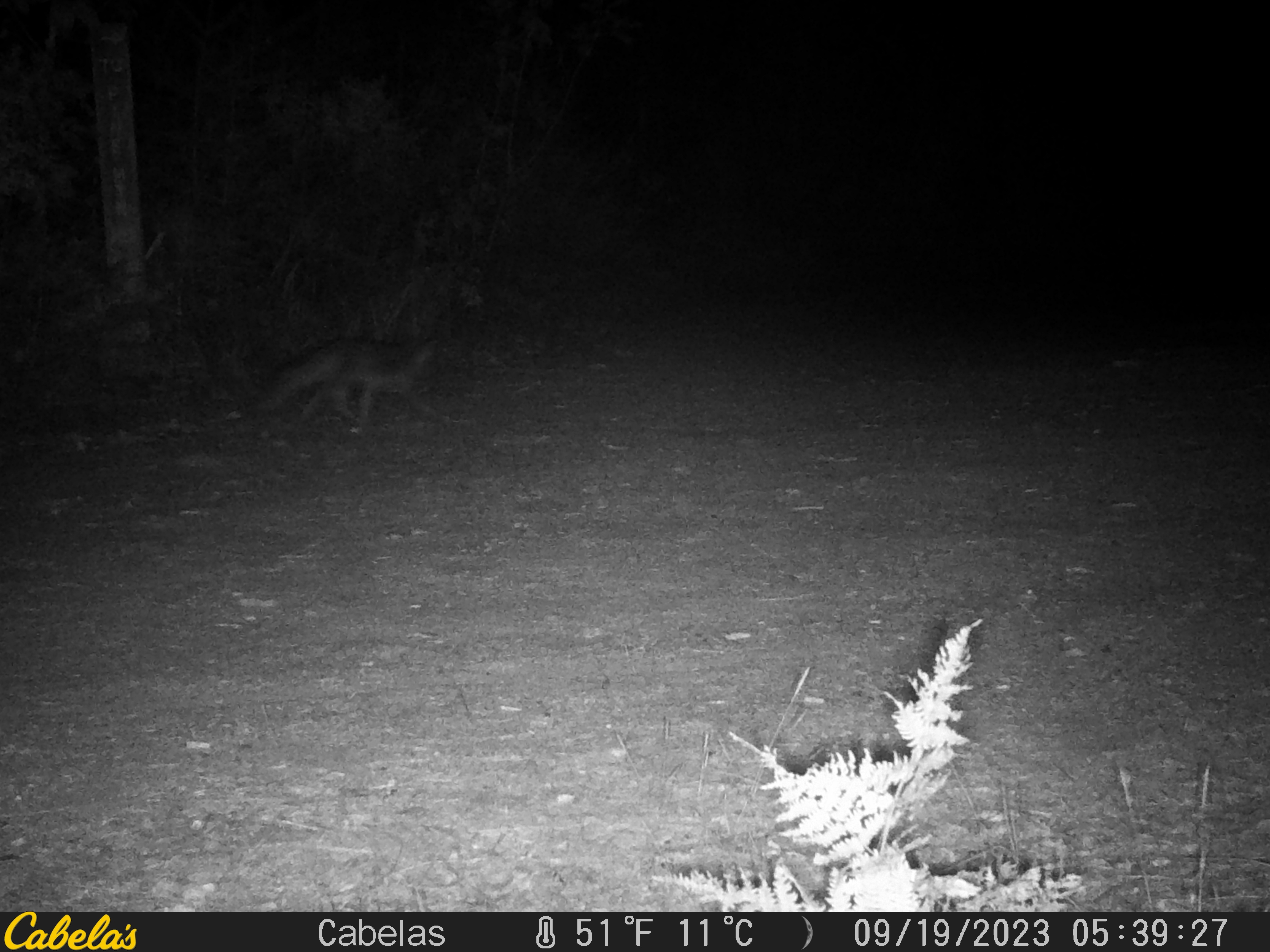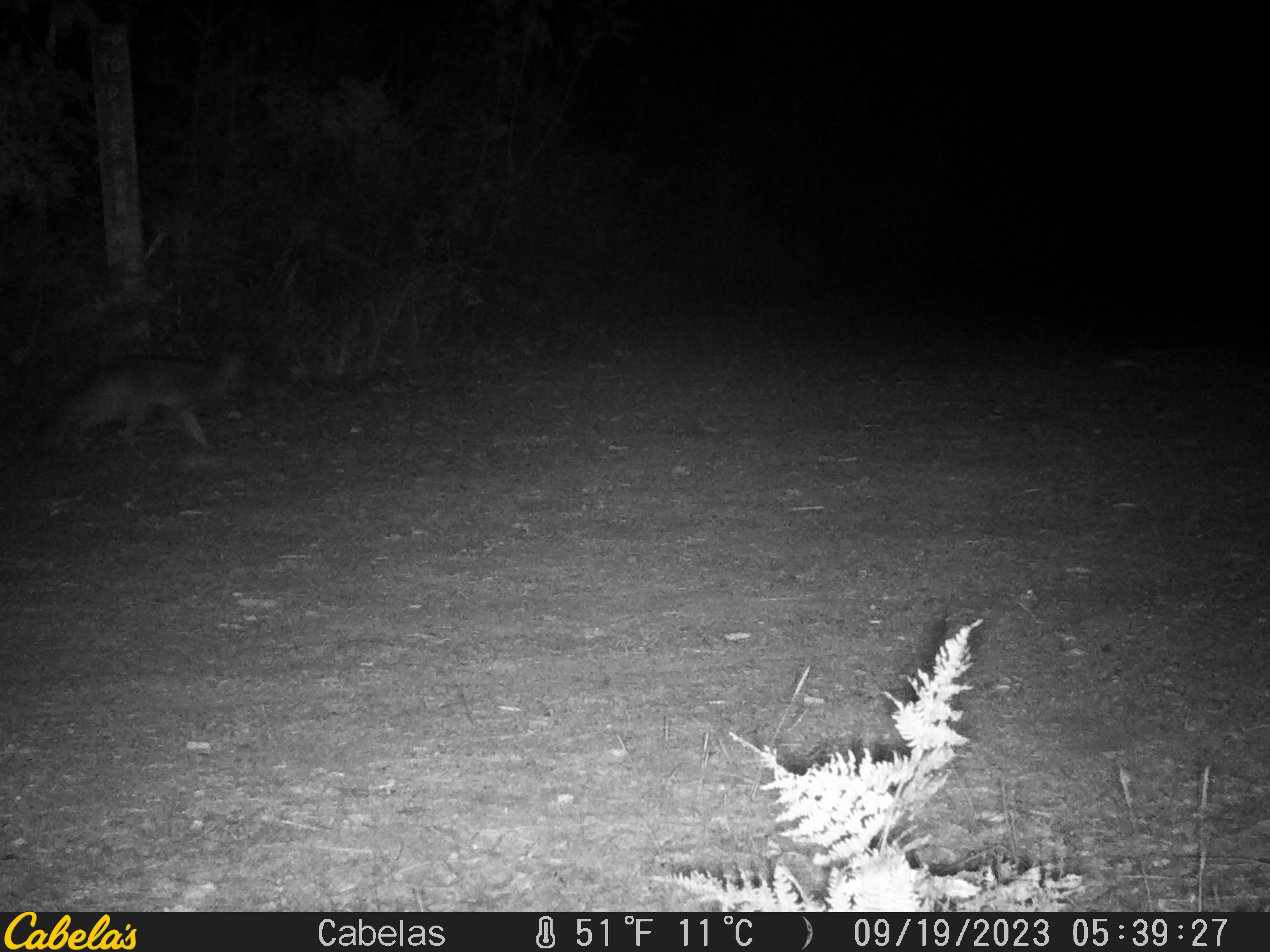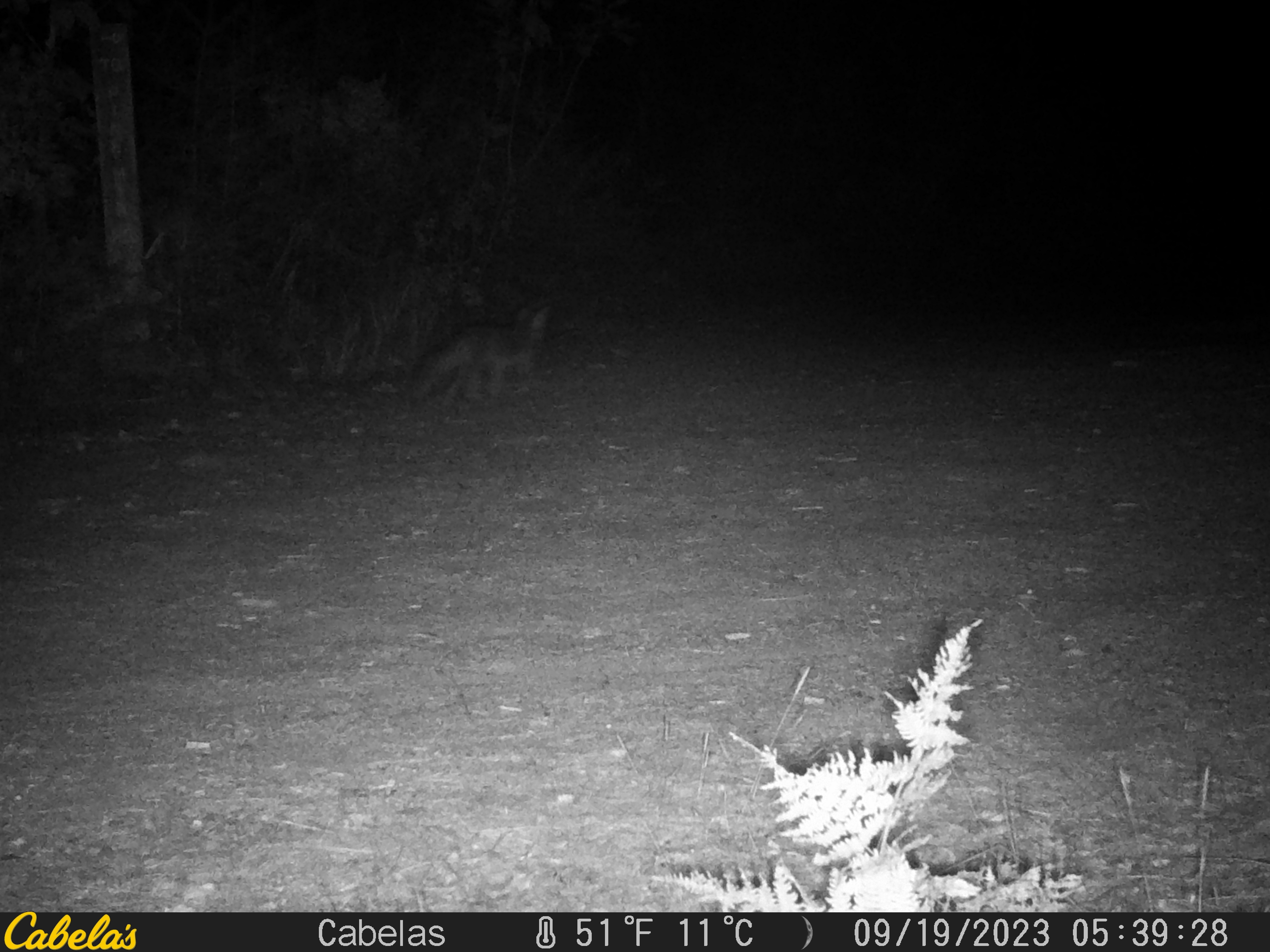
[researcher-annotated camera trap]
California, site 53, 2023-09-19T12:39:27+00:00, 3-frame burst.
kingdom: Animalia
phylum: Chordata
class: Mammalia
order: Carnivora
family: Canidae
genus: Urocyon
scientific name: Urocyon cinereoargenteus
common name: gray fox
Gray fox (Urocyon cinereoargenteus).